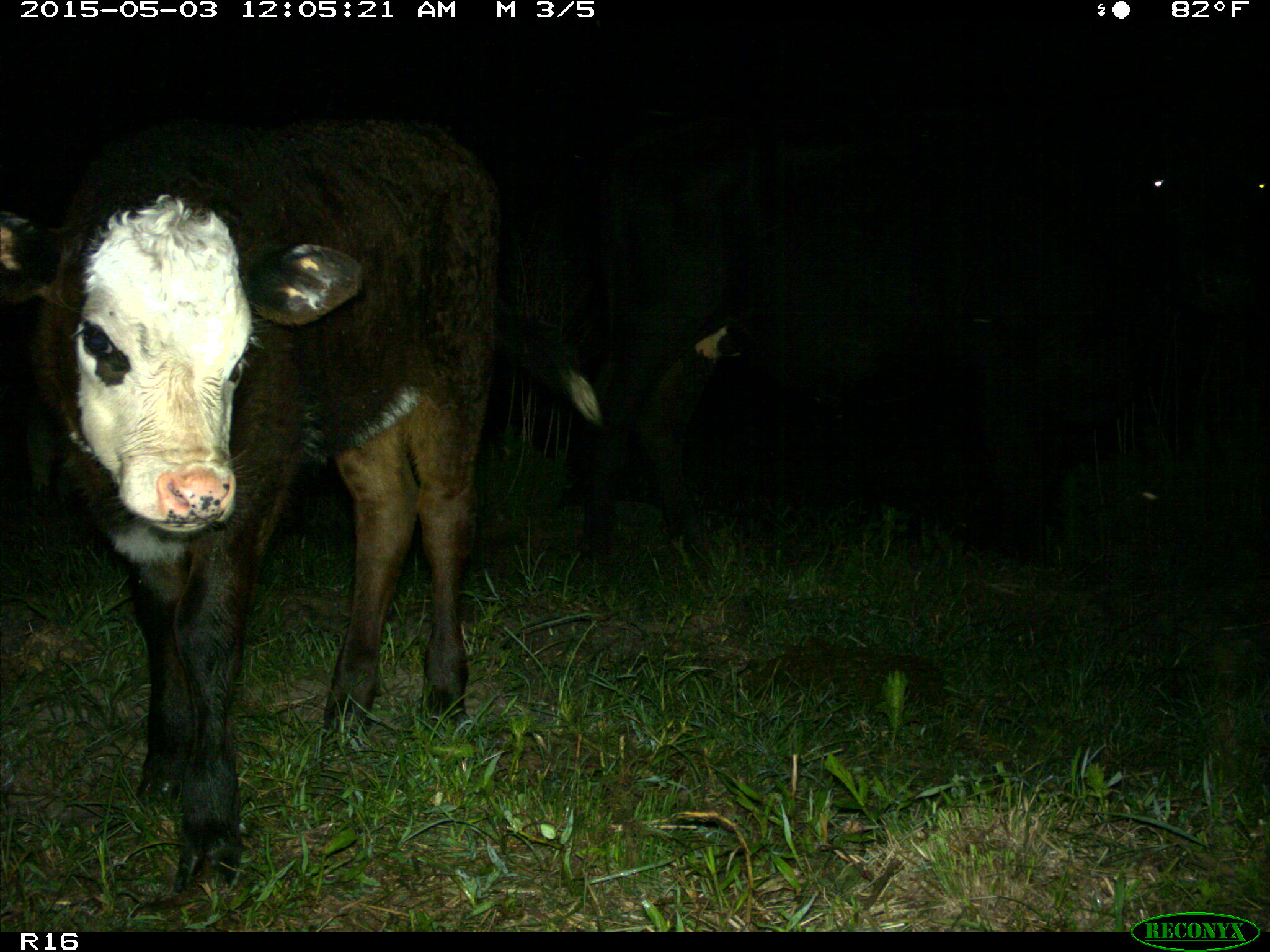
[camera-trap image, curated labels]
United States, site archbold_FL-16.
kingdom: Animalia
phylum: Chordata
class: Mammalia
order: Artiodactyla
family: Bovidae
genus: Bos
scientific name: Bos taurus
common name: domestic cow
Bos taurus (domestic cow).